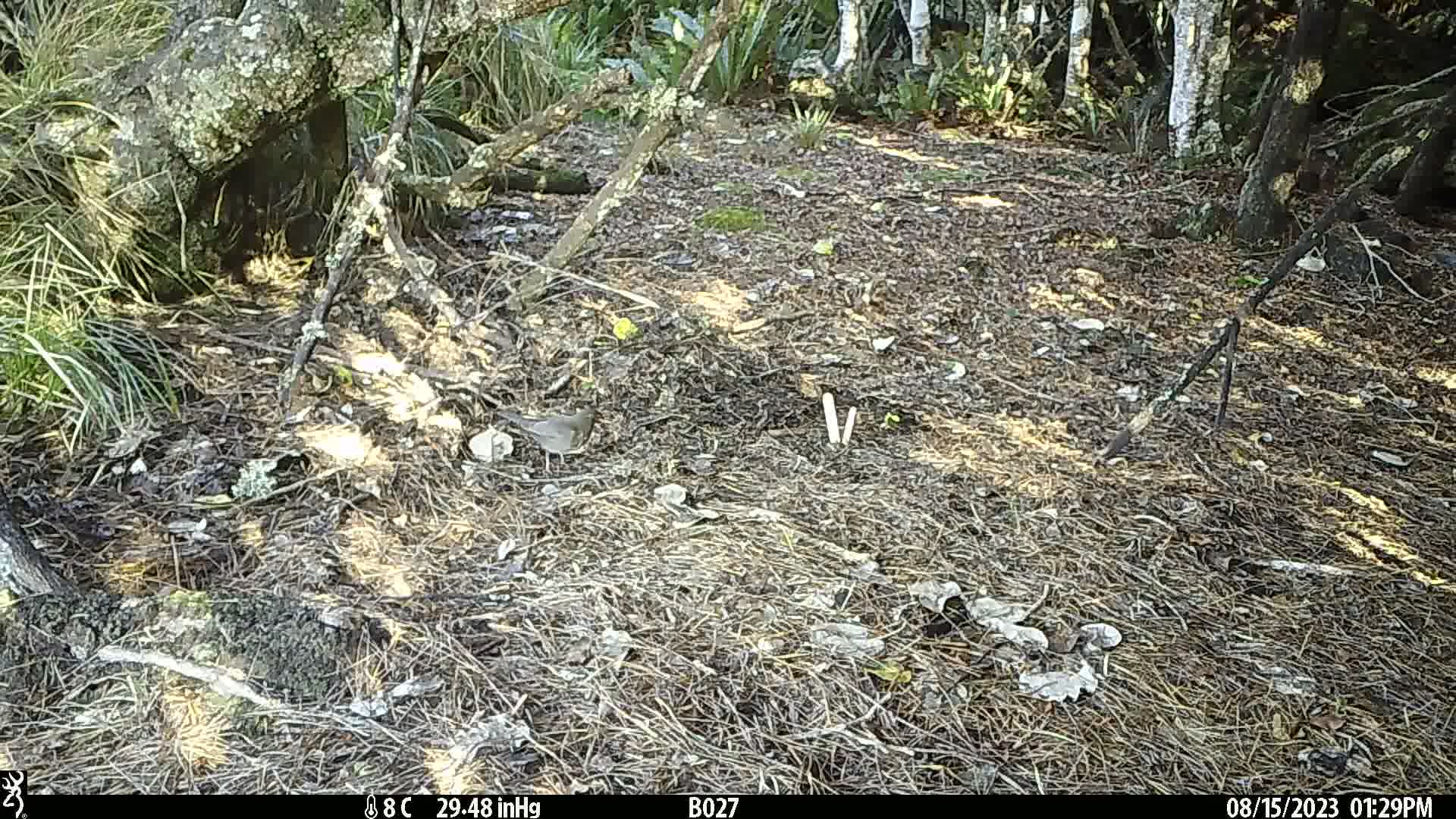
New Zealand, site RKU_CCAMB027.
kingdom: Animalia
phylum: Chordata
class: Aves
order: Passeriformes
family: Turdidae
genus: Turdus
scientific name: Turdus merula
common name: eurasian blackbird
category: blackbird